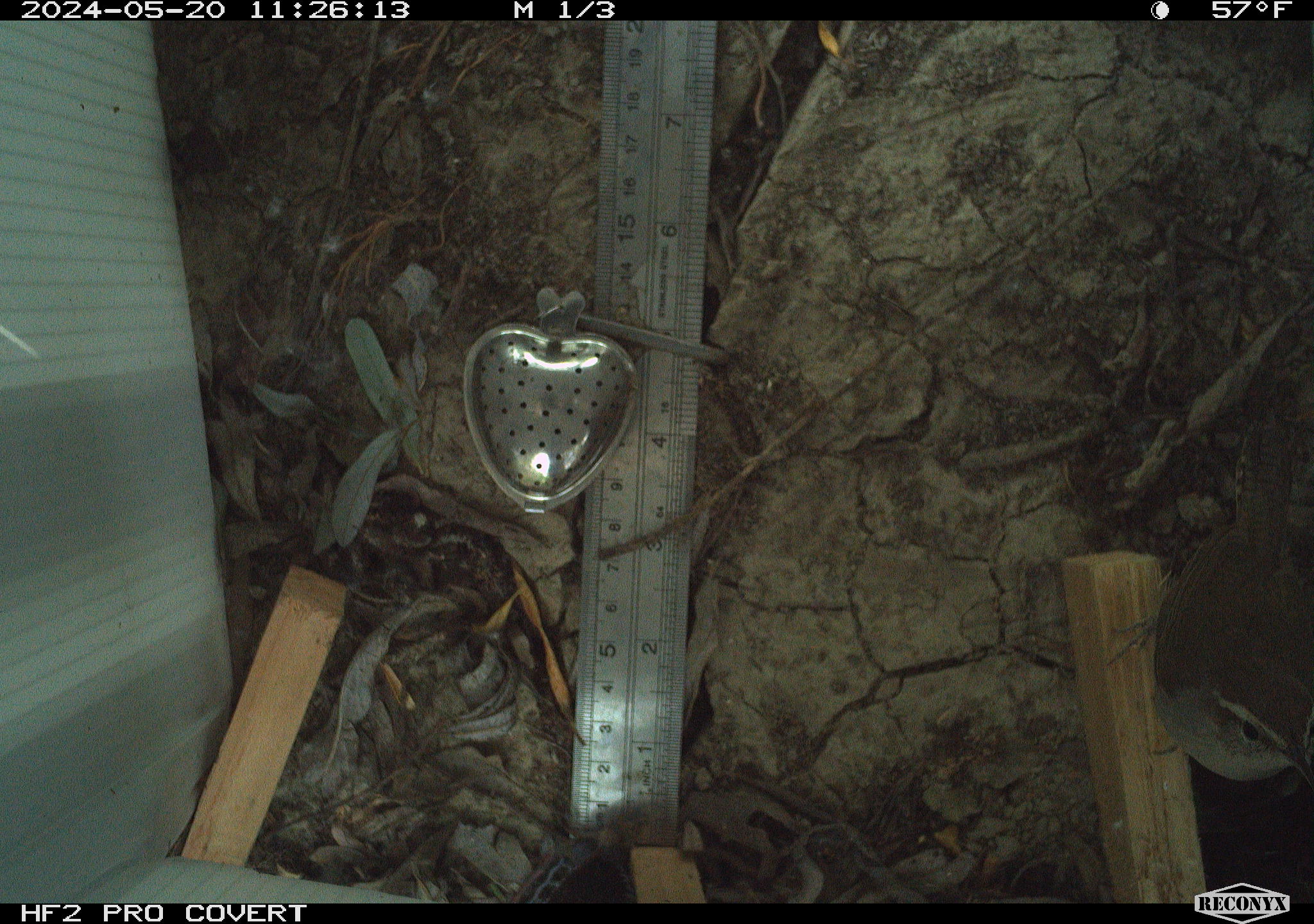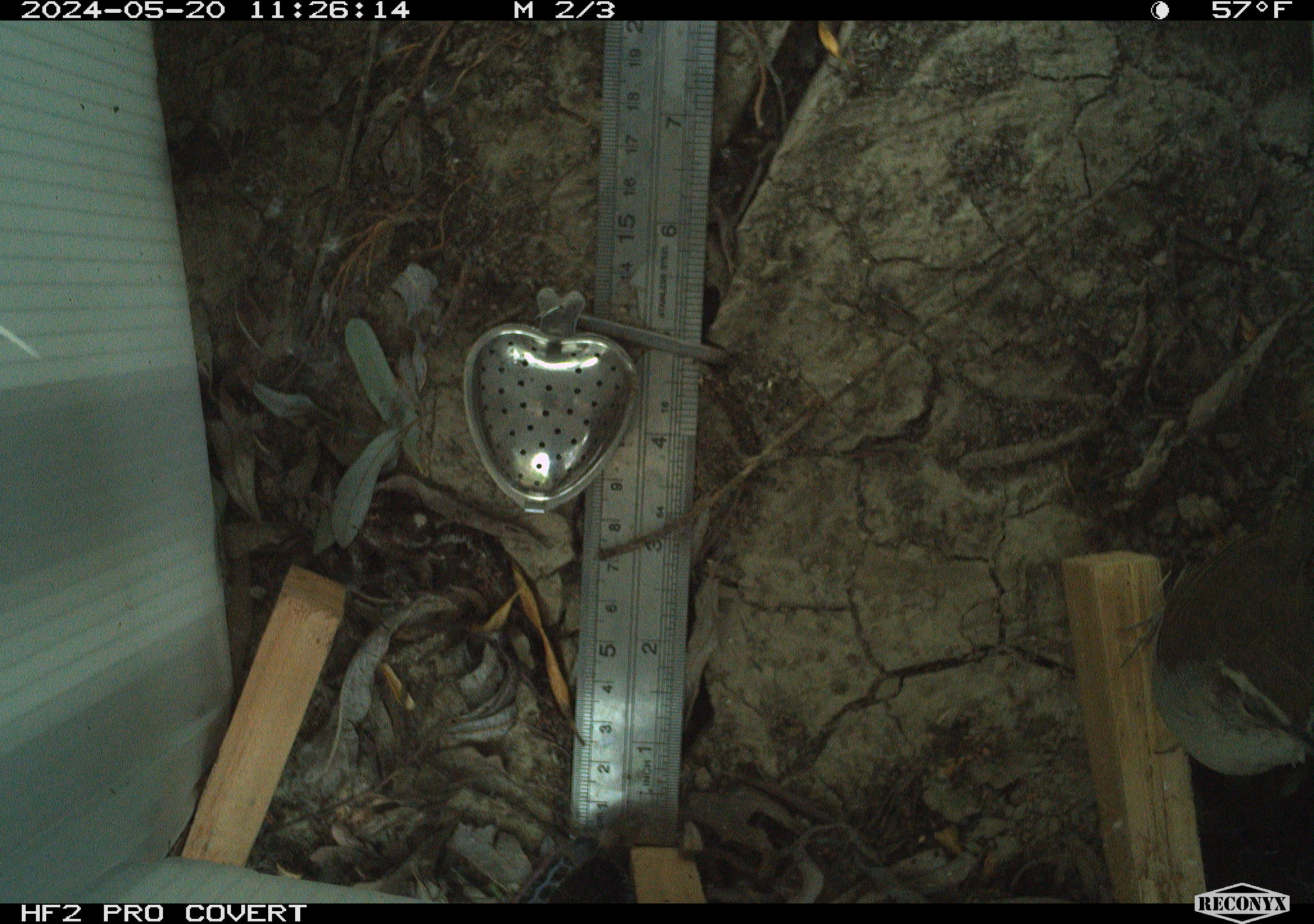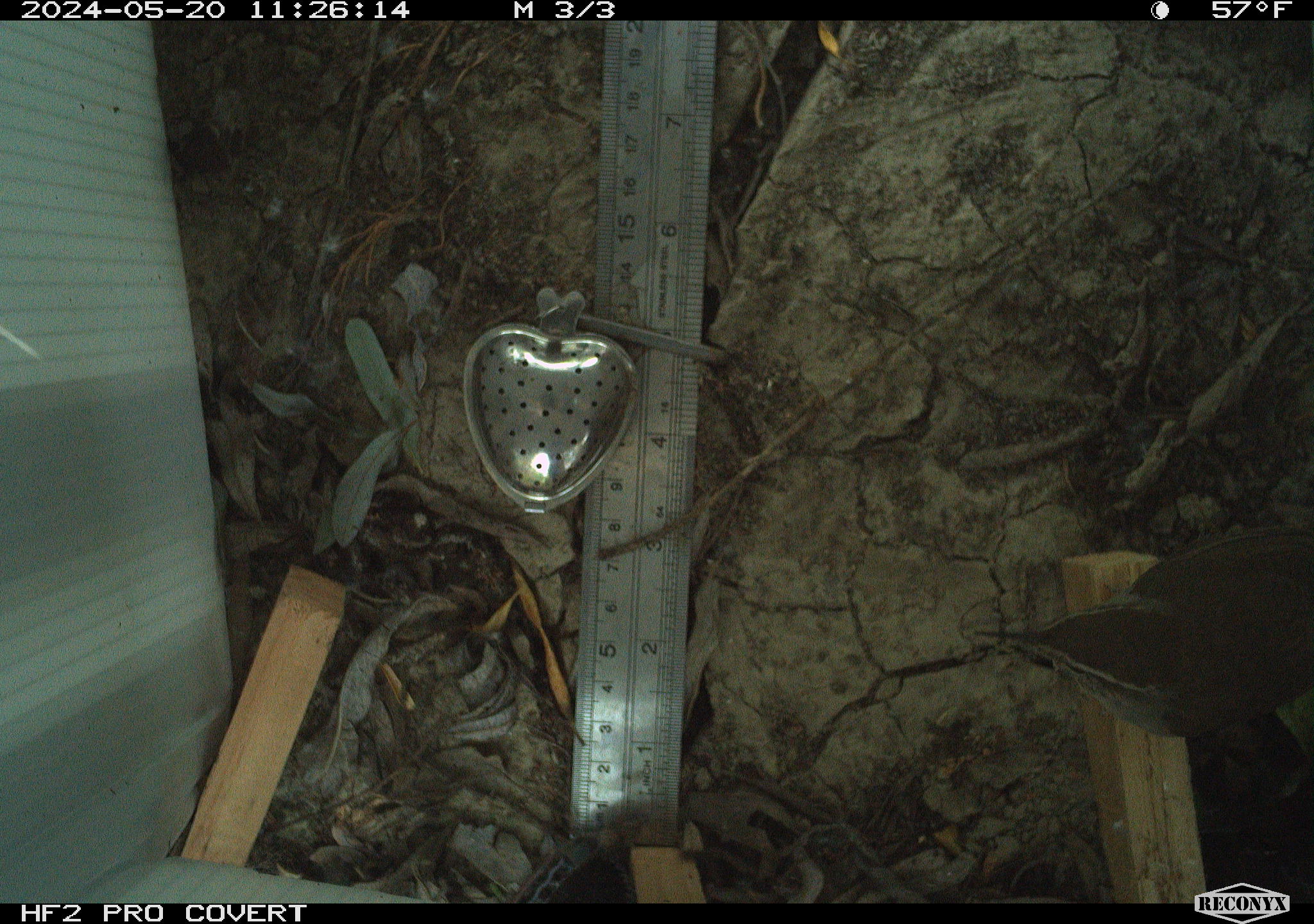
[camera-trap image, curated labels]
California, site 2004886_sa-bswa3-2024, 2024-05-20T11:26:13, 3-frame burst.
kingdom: Animalia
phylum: Chordata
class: Aves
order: Passeriformes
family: Troglodytidae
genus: Thryomanes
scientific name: Thryomanes bewickii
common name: bewick's wren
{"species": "bewick's wren (Thryomanes bewickii)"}